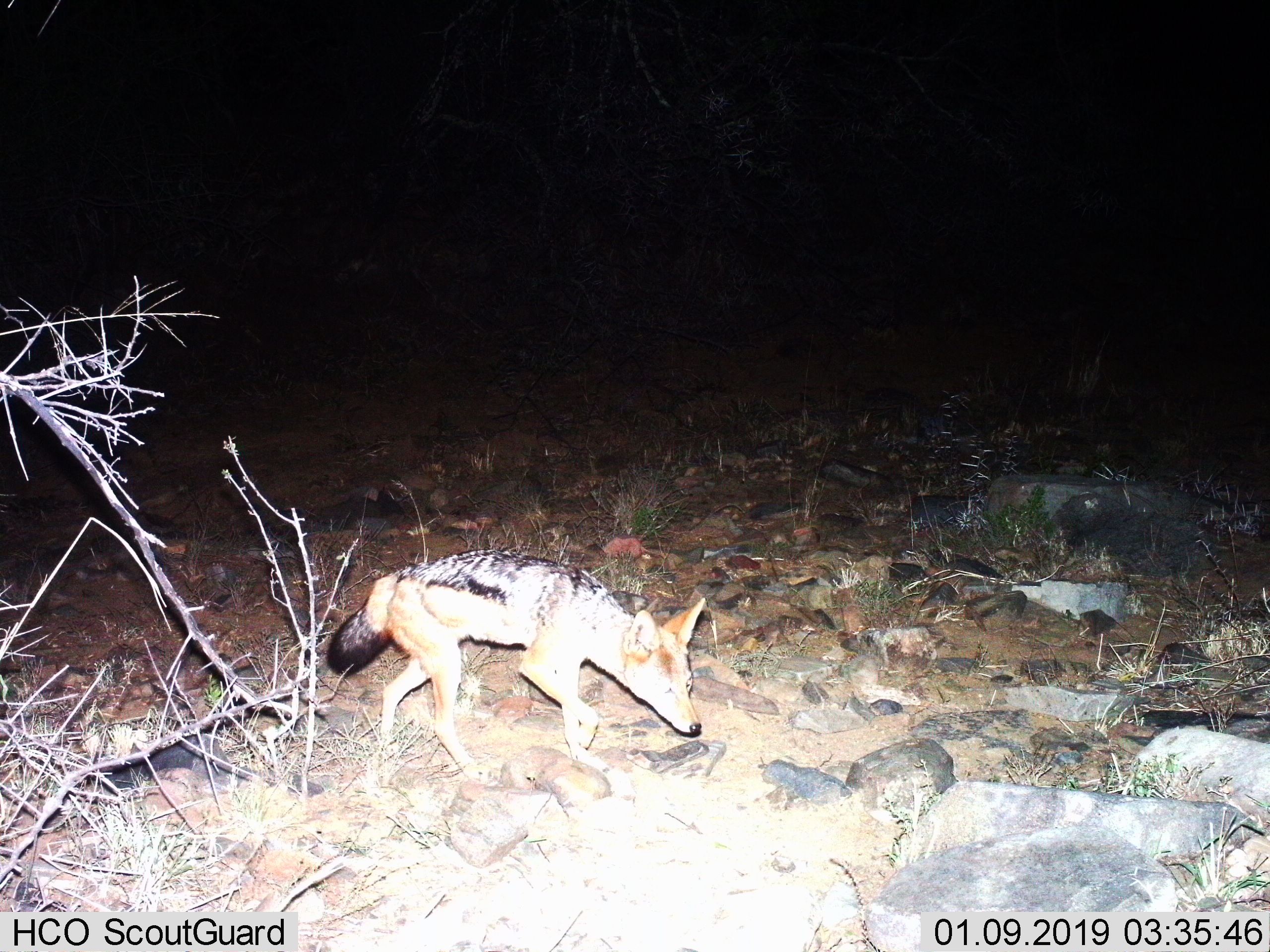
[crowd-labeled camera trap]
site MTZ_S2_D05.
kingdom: Animalia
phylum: Chordata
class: Mammalia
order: Carnivora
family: Canidae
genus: Lupulella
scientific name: Lupulella mesomelas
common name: black-backed jackal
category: jackalblackbacked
Jackalblackbacked (black-backed jackal) (Lupulella mesomelas), count 1. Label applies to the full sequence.